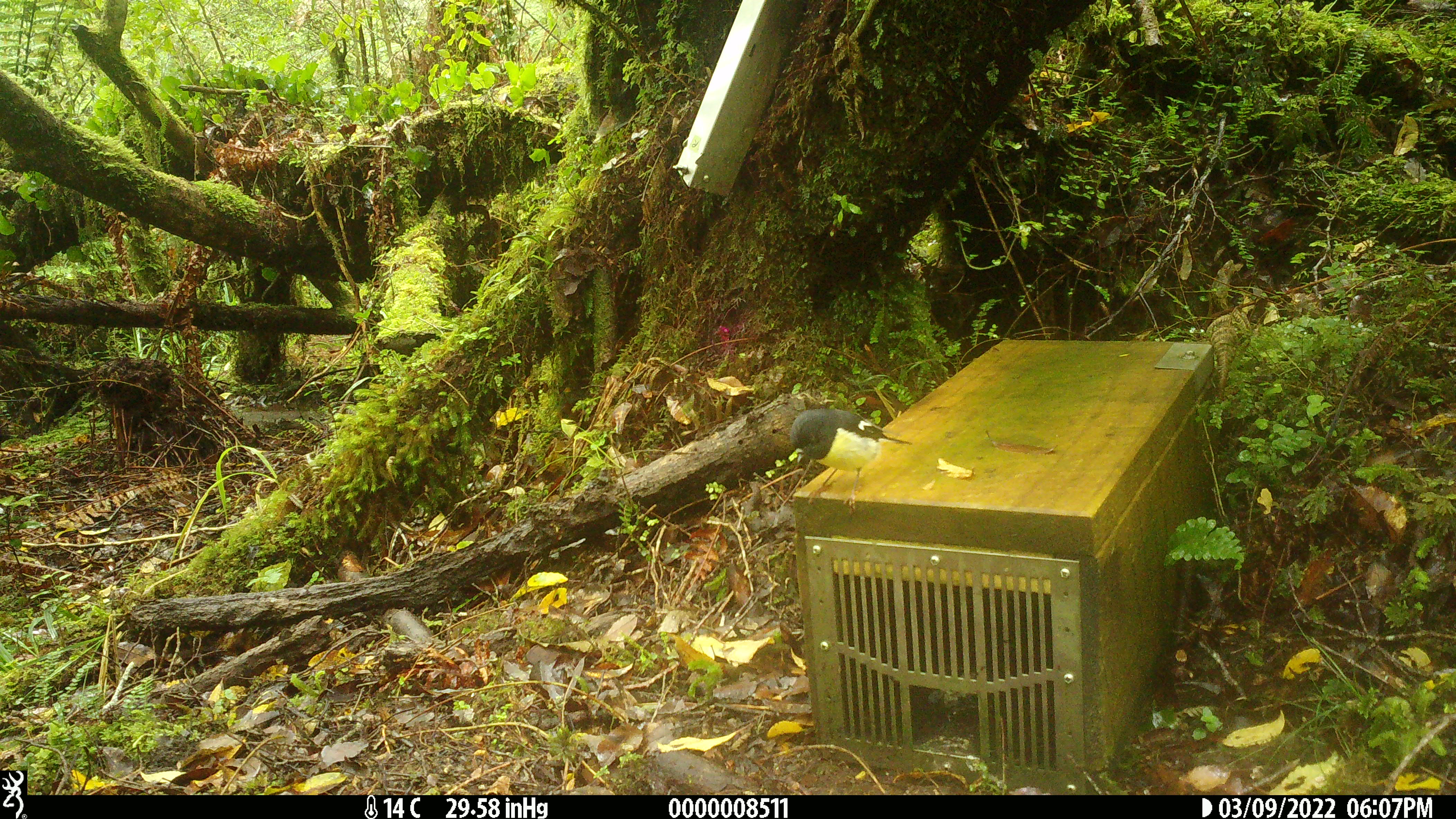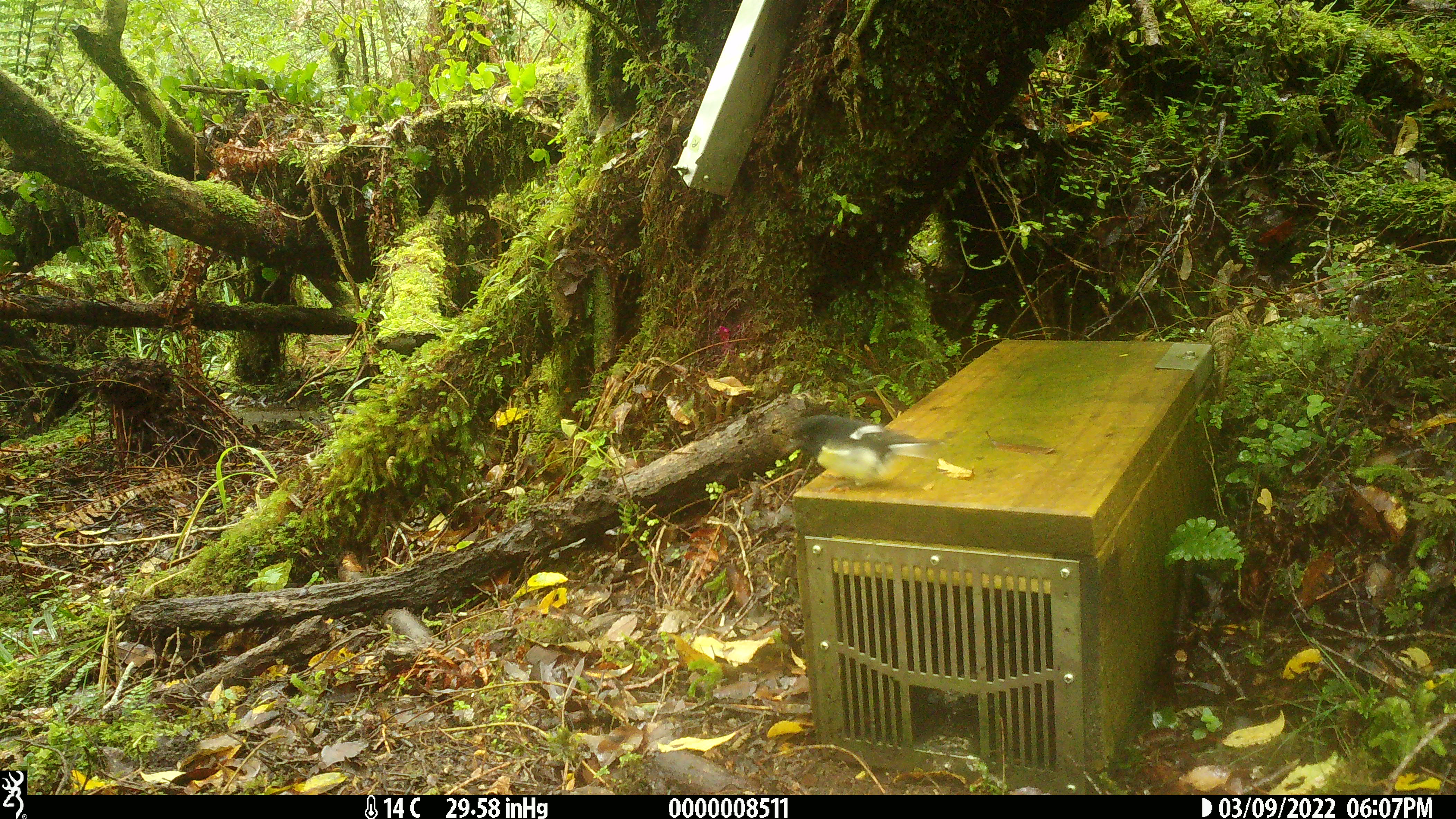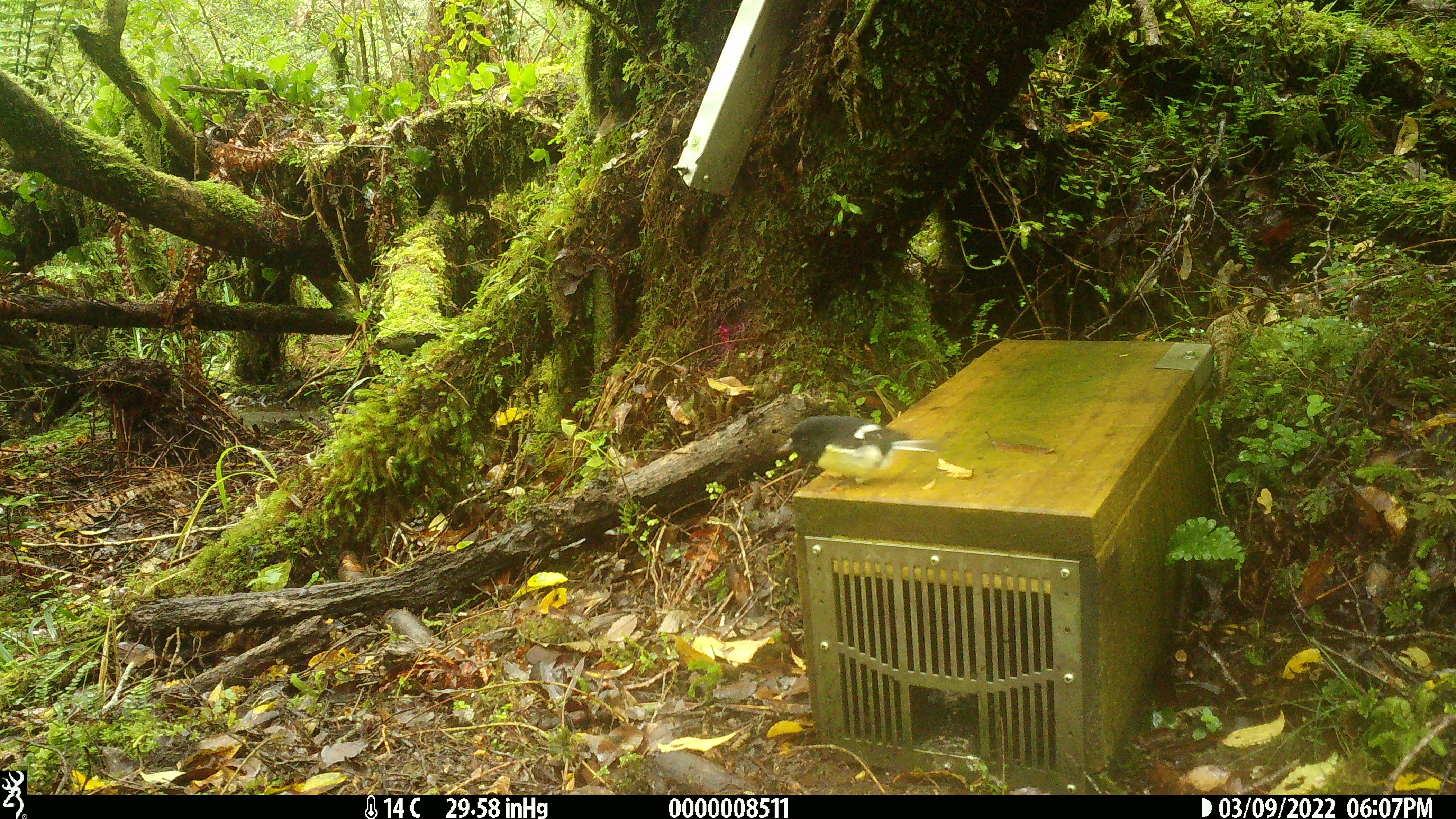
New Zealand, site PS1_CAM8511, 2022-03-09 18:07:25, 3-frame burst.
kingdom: Animalia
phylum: Chordata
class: Aves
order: Passeriformes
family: Petroicidae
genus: Petroica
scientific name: Petroica macrocephala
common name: tomtit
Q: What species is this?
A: Tomtit (Petroica macrocephala).